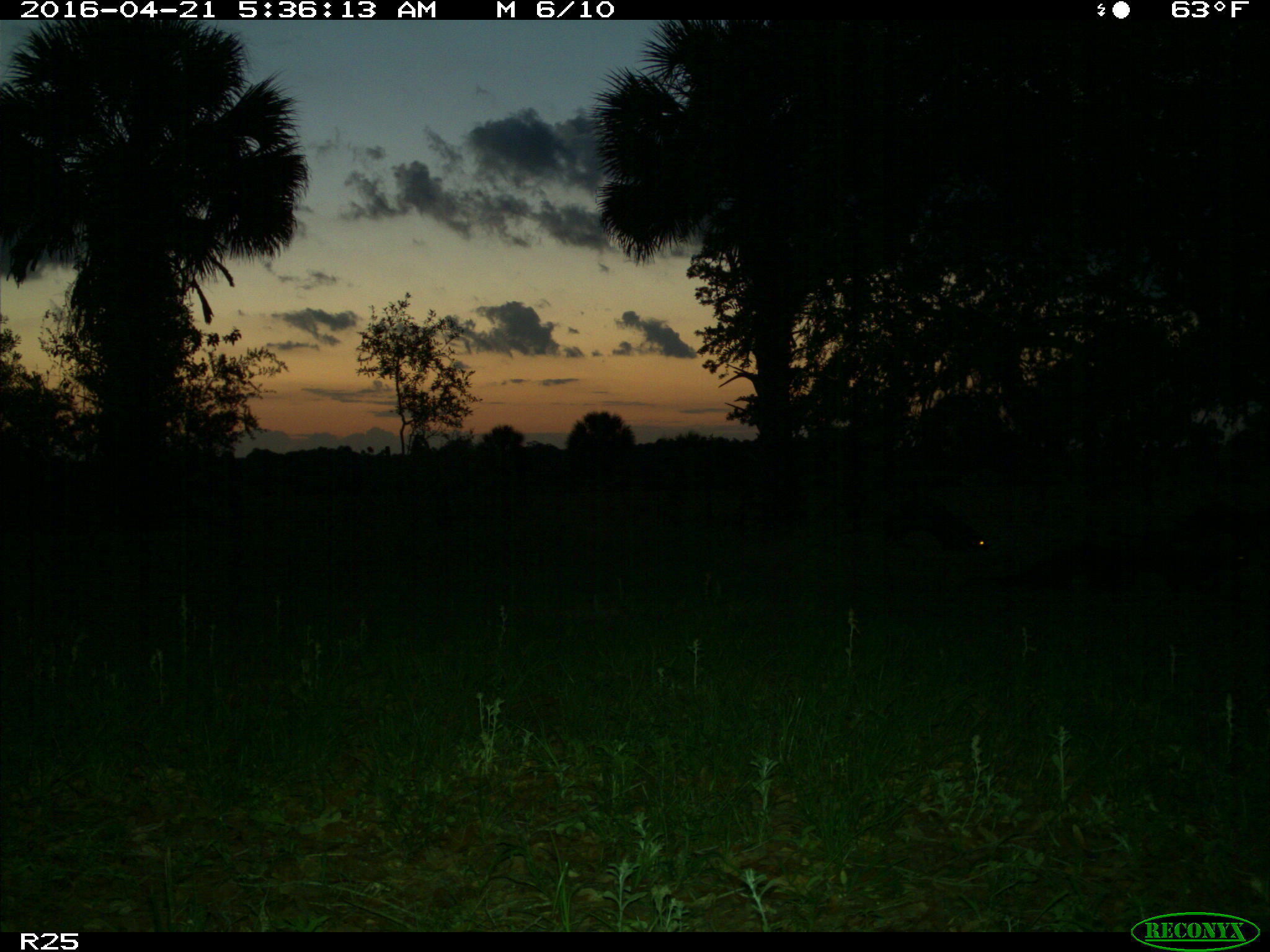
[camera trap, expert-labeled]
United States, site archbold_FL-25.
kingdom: Animalia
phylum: Chordata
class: Mammalia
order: Carnivora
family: Mustelidae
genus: Lontra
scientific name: Lontra canadensis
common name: north american river otter